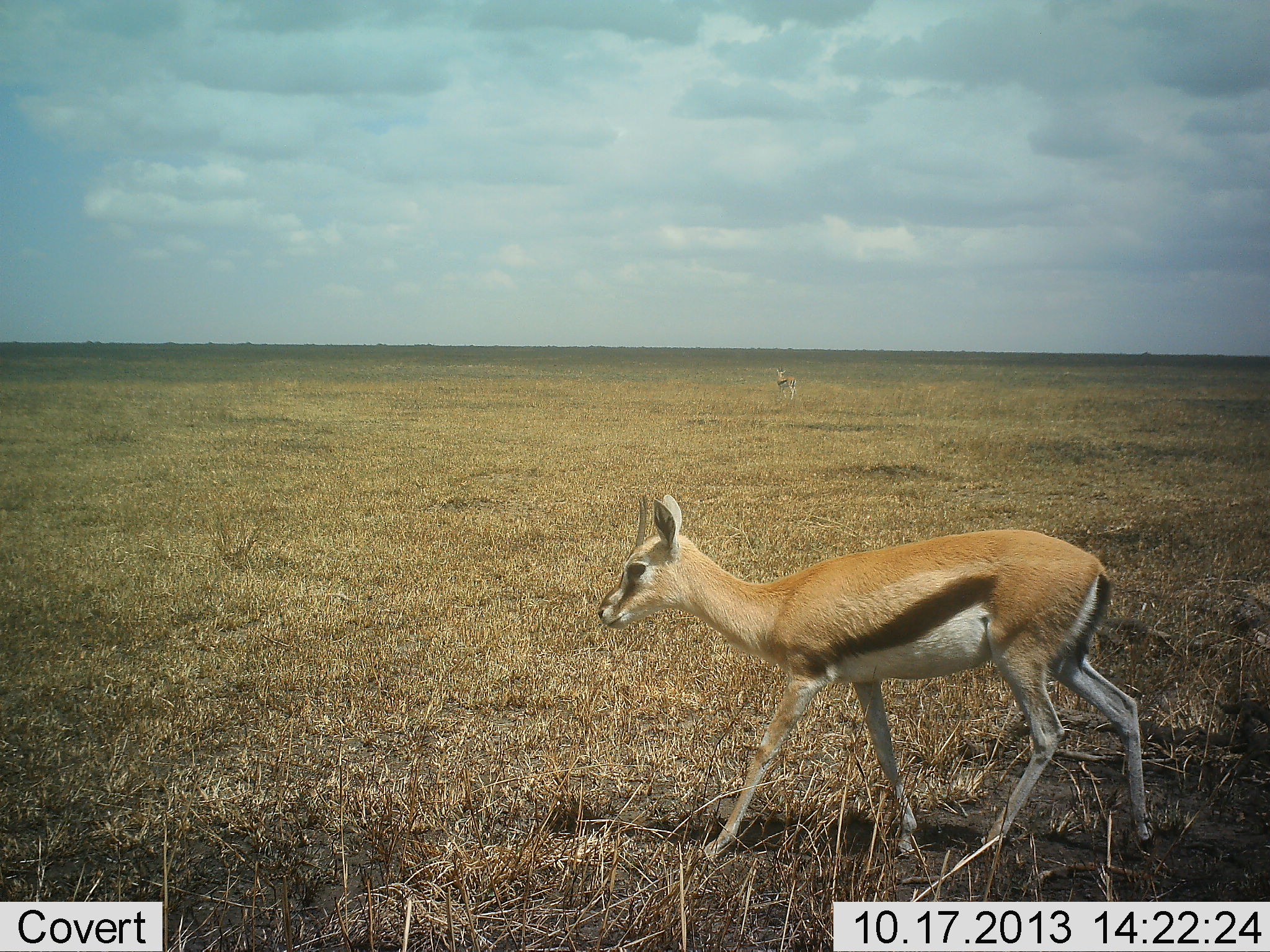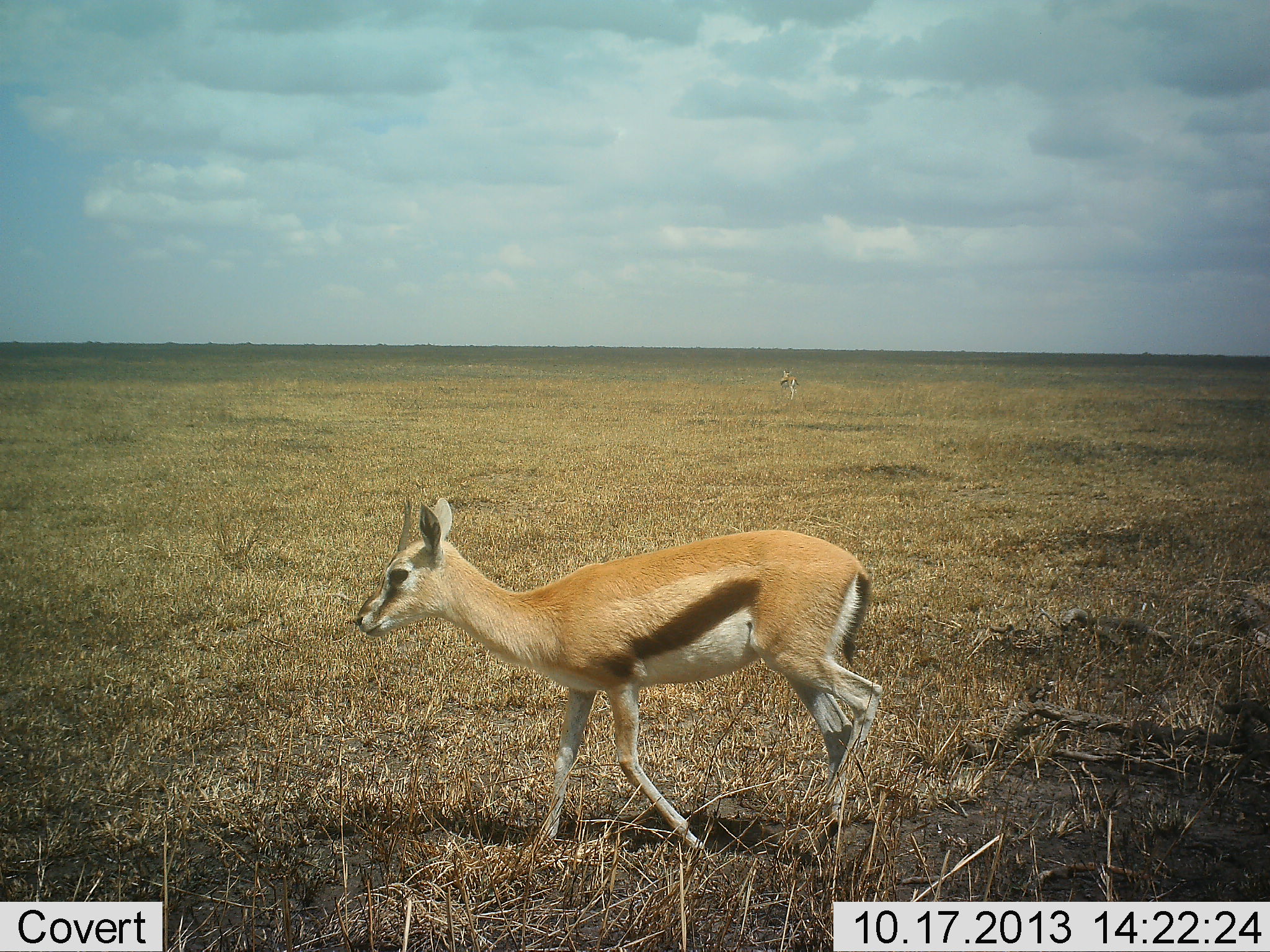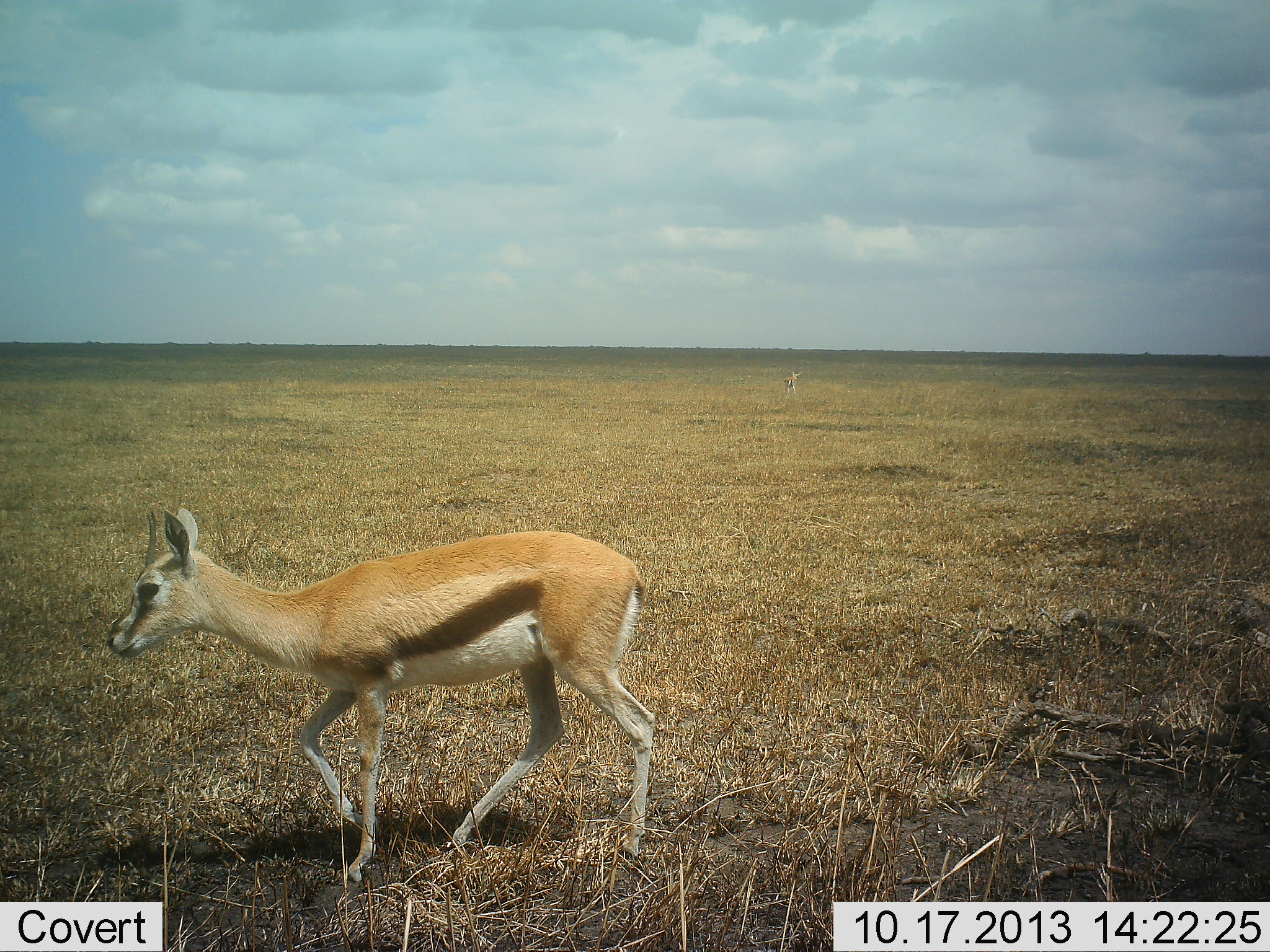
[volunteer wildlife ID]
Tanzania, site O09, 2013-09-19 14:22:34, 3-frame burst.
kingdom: Animalia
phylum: Chordata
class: Mammalia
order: Artiodactyla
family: Bovidae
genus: Eudorcas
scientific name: Eudorcas thomsonii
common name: thomson's gazelle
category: gazellethomsons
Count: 2.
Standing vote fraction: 40%.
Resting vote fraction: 0%.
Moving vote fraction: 90%.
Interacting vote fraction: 0%.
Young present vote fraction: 10%.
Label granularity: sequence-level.